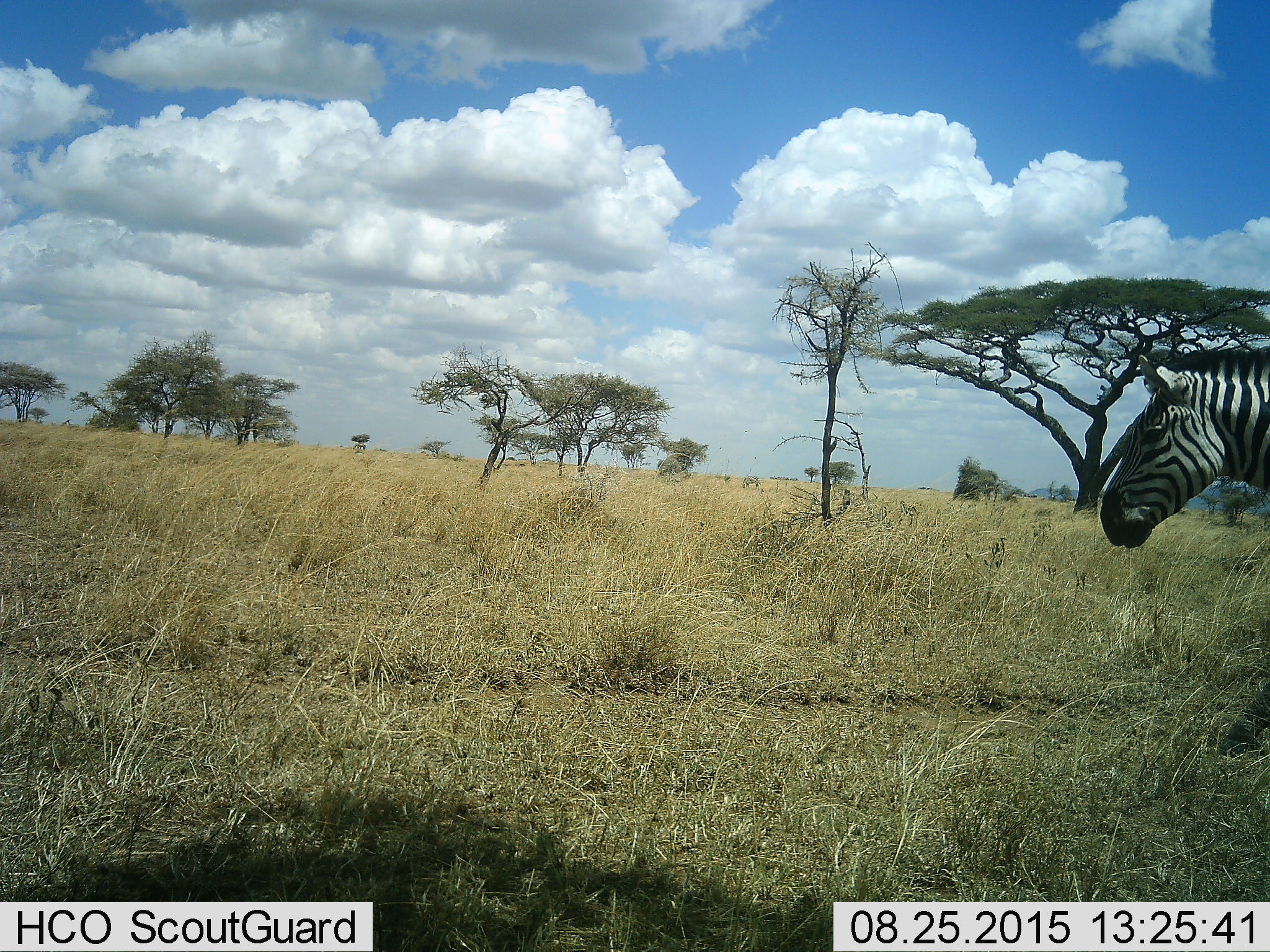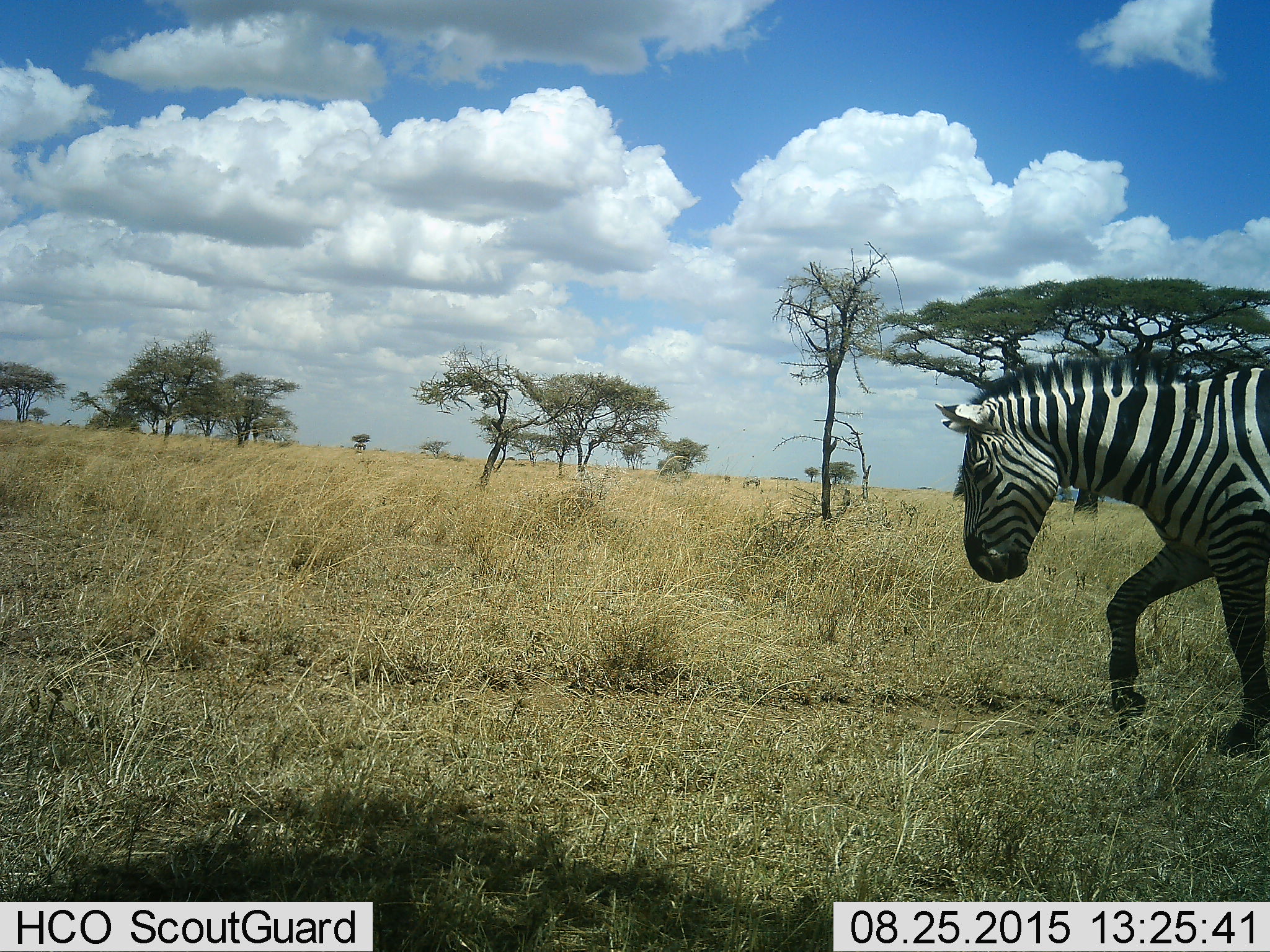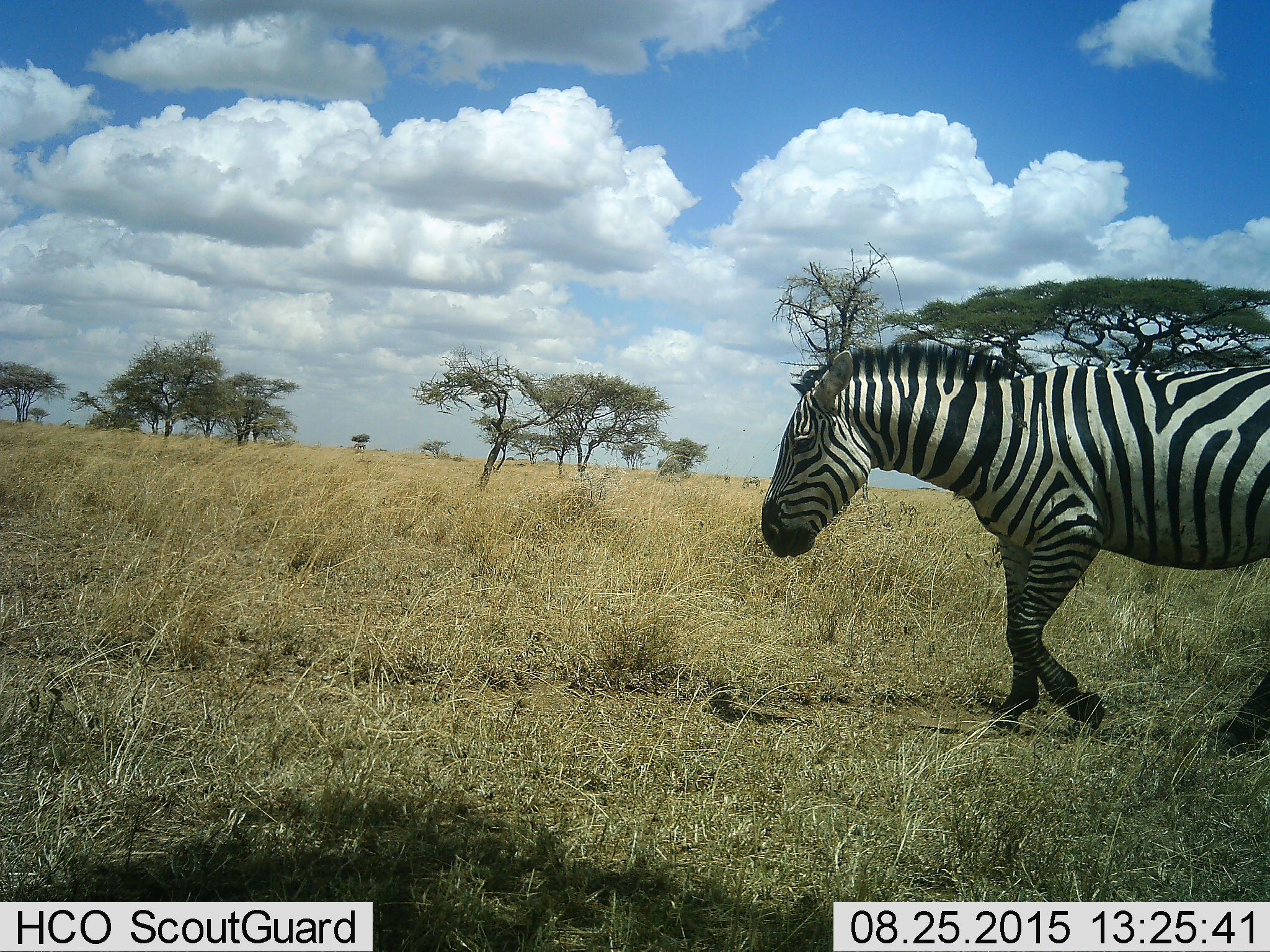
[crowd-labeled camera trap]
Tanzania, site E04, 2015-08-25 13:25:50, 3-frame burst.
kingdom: Animalia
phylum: Chordata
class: Mammalia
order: Perissodactyla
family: Equidae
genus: Equus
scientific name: Equus quagga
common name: plains zebra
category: zebra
Zebra (plains zebra) (Equus quagga), count 1. Behavior (volunteer vote fractions): standing 38%, resting 0%, moving 94%, interacting 0%. Young present (vote fraction): 0%. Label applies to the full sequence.